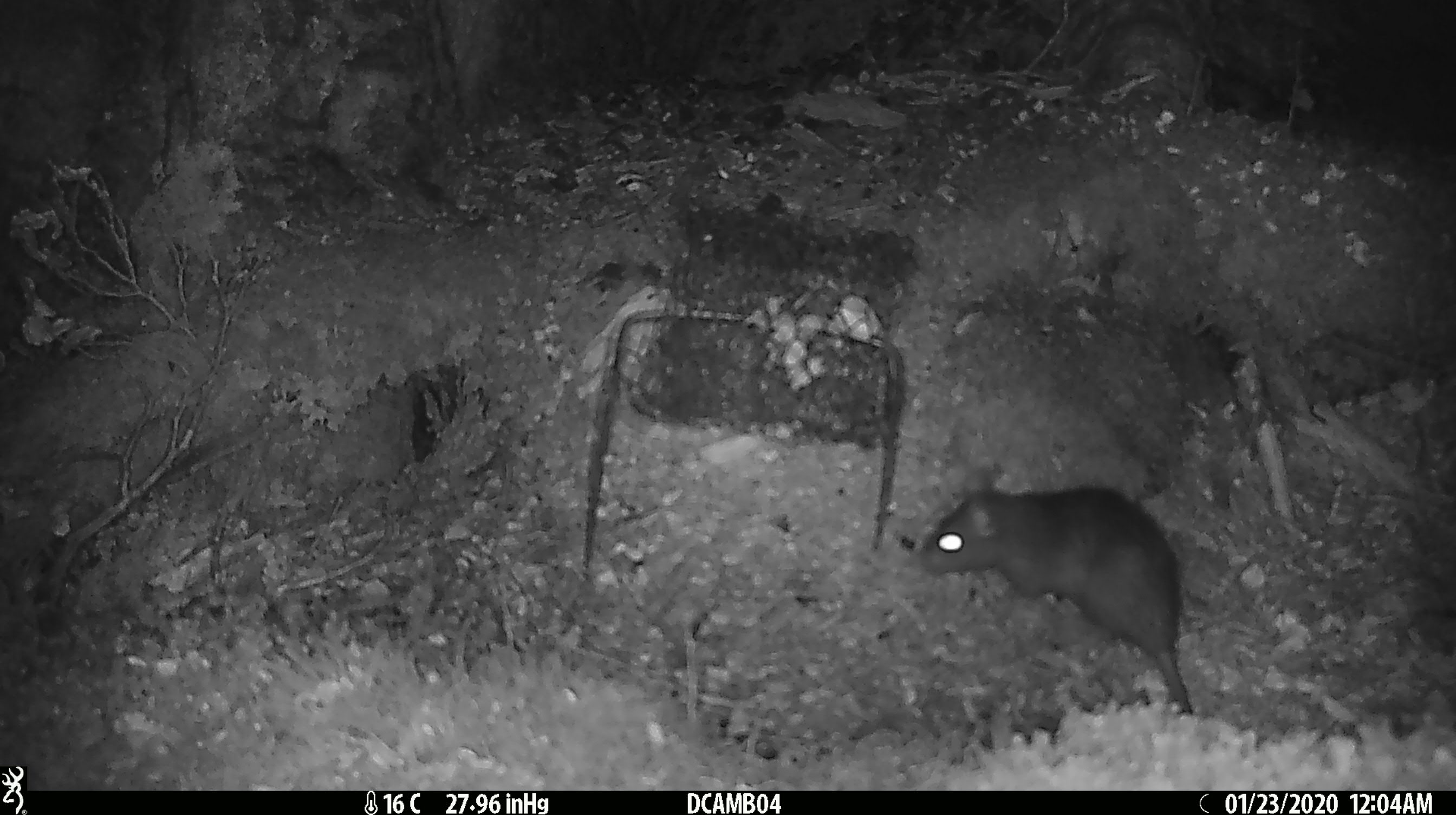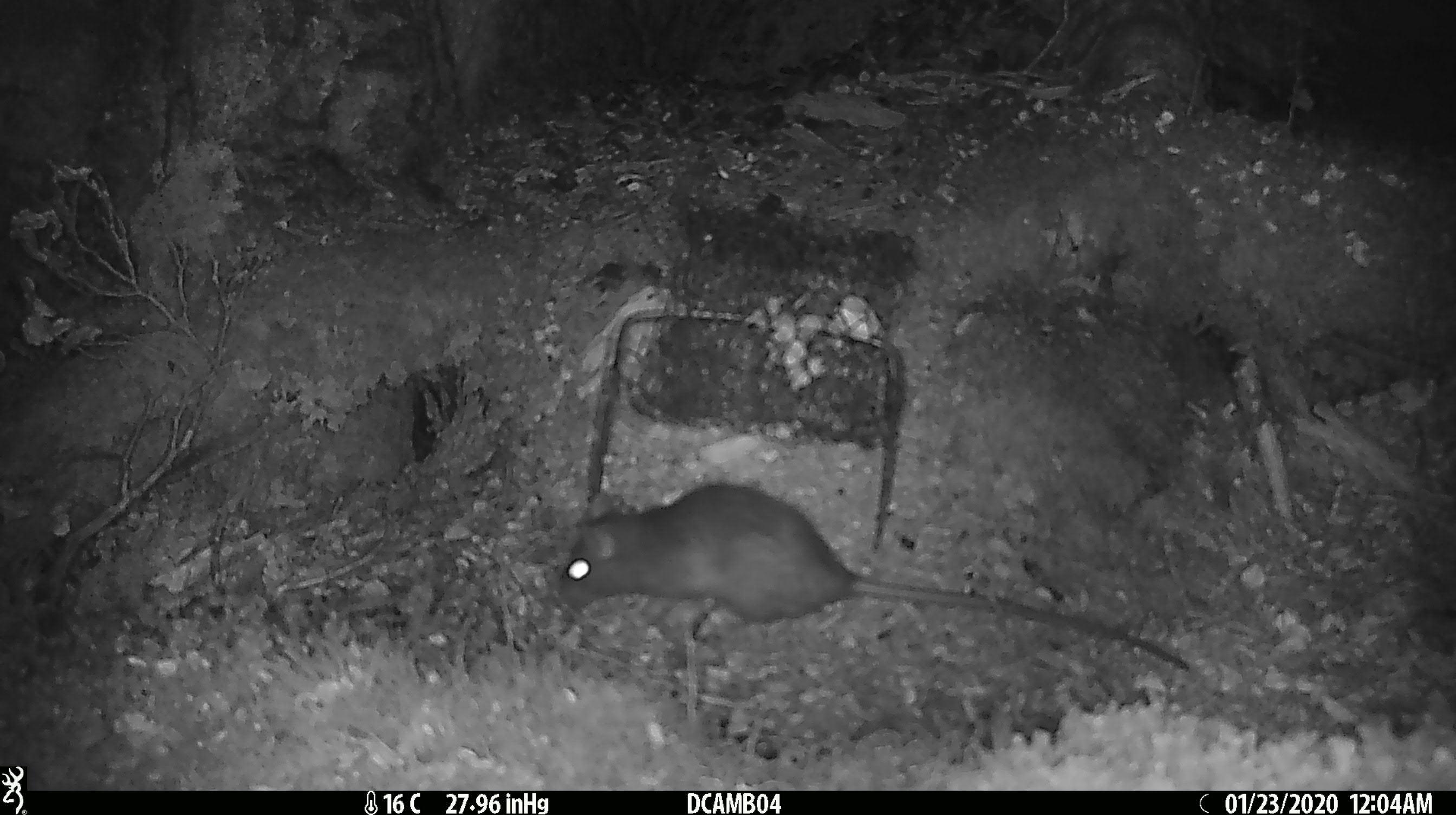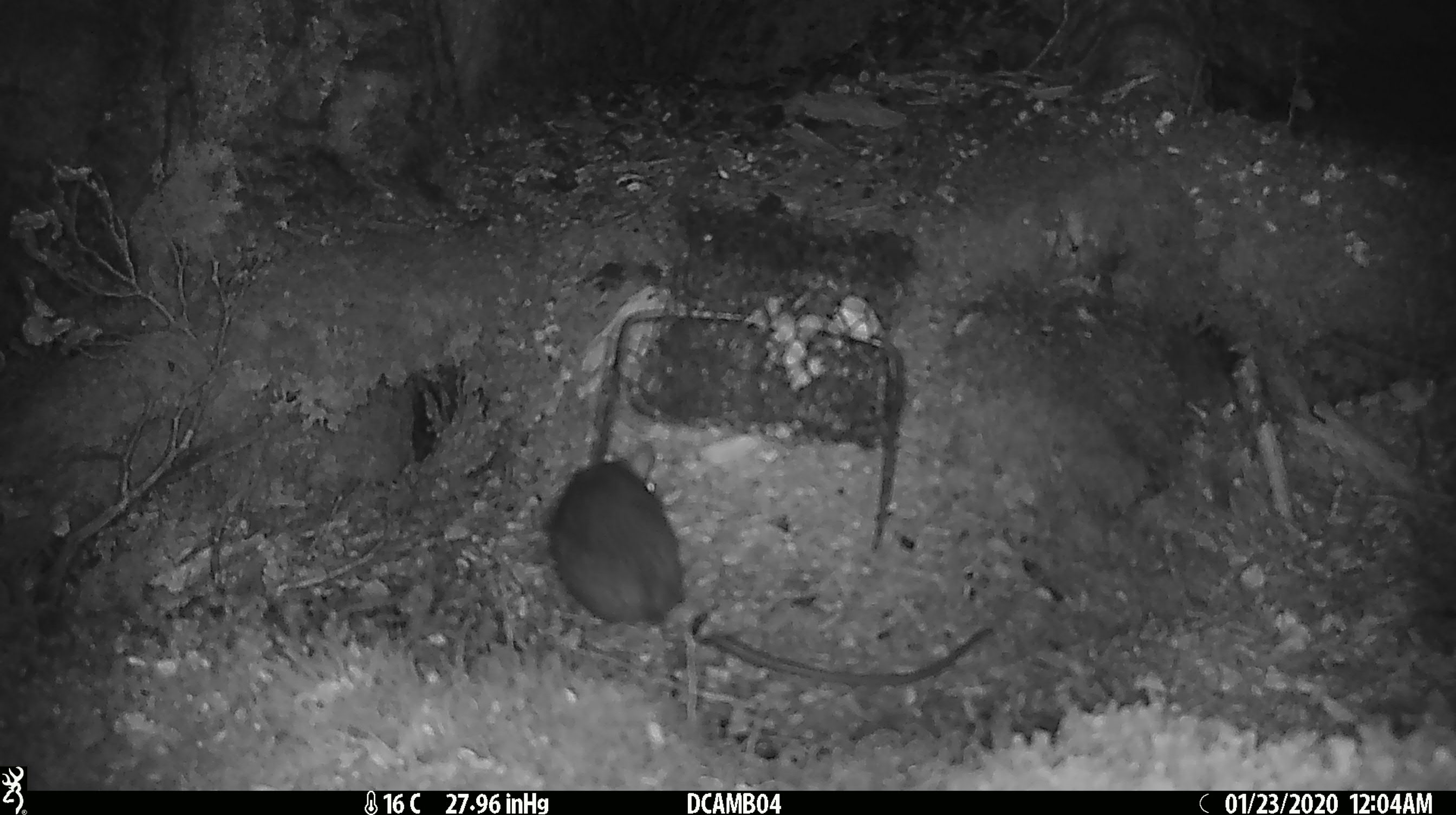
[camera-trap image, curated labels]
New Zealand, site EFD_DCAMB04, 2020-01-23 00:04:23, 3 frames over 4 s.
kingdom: Animalia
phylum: Chordata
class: Mammalia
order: Rodentia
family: Muridae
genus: Rattus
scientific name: Rattus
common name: rat